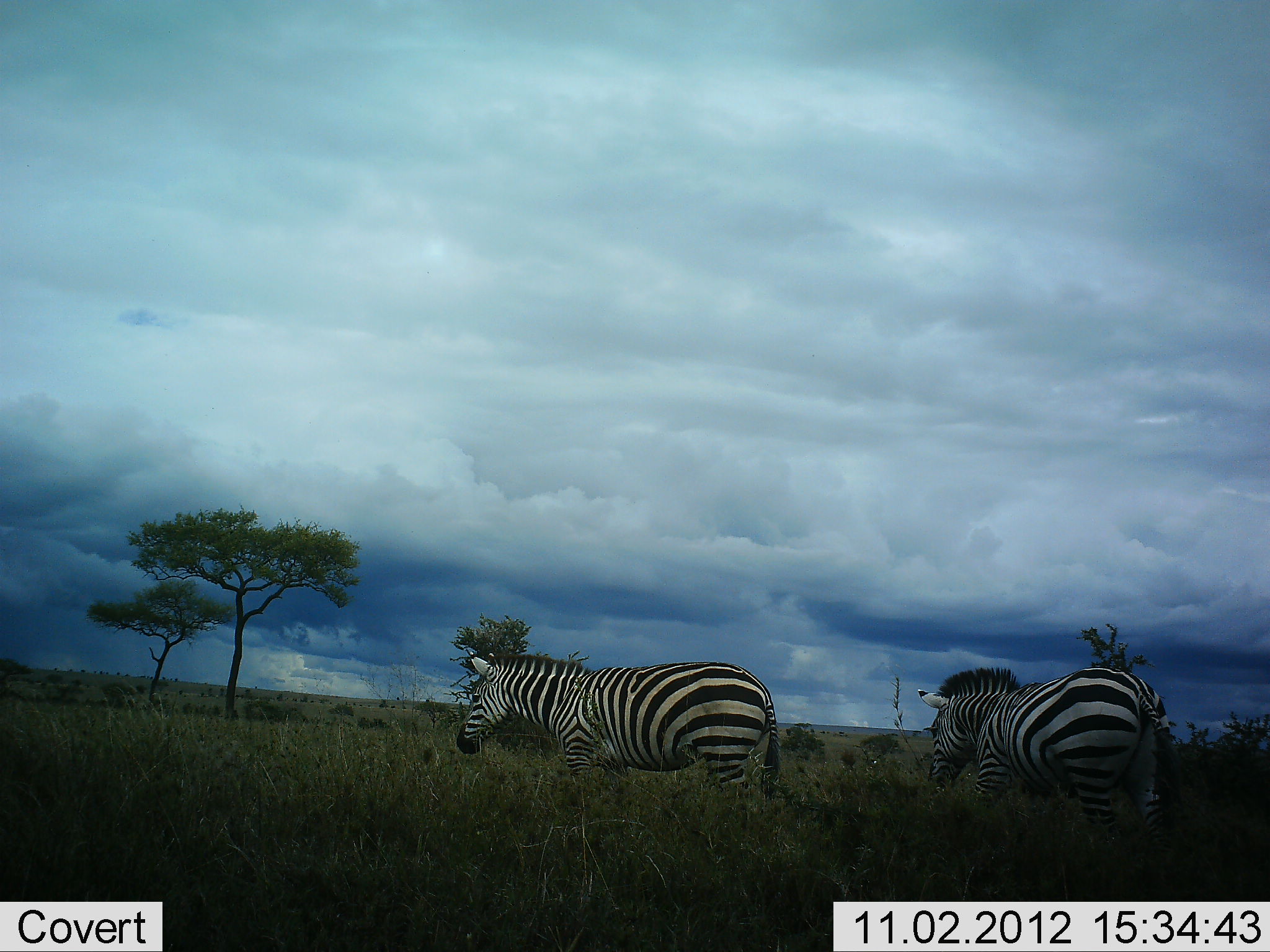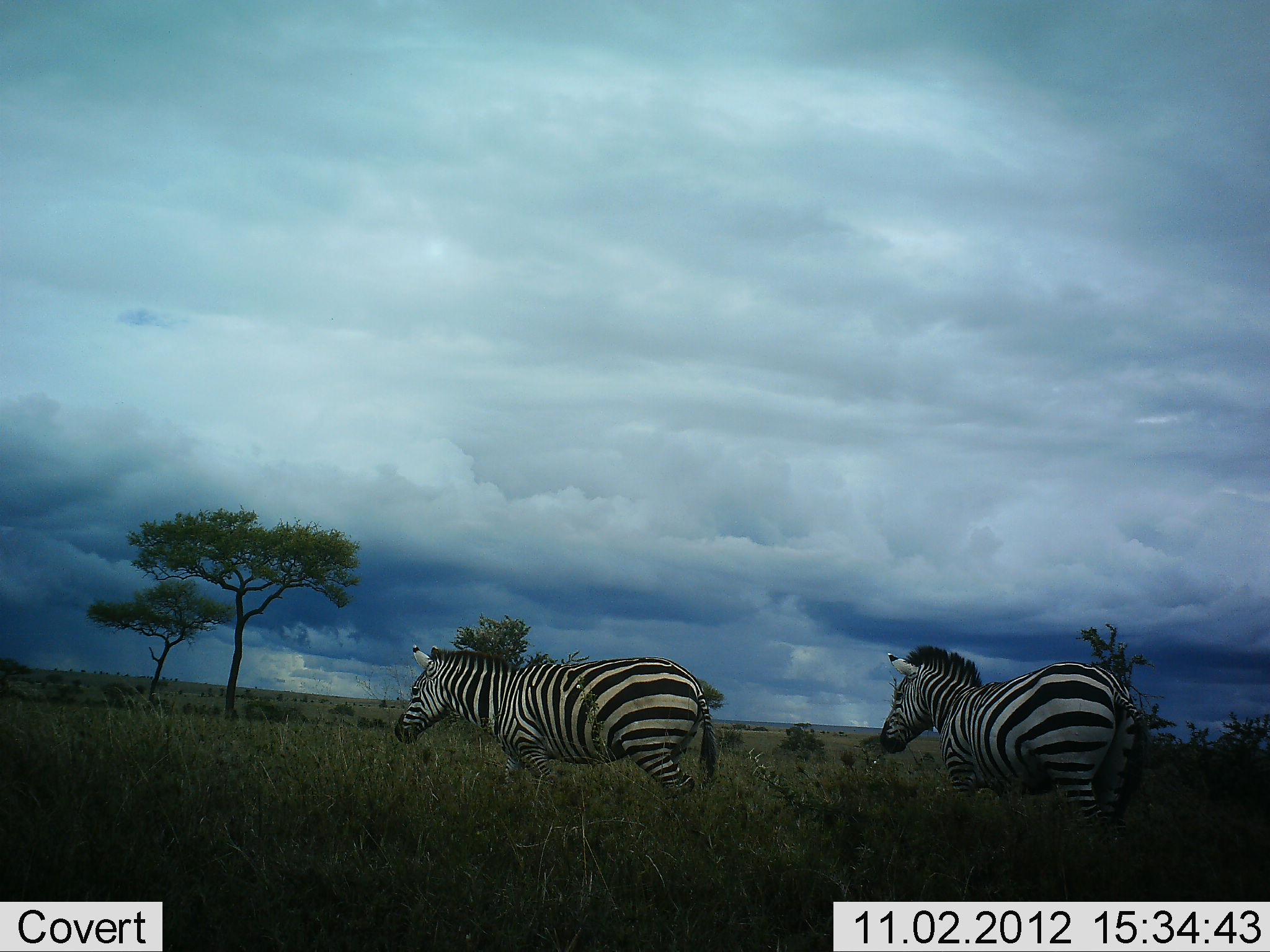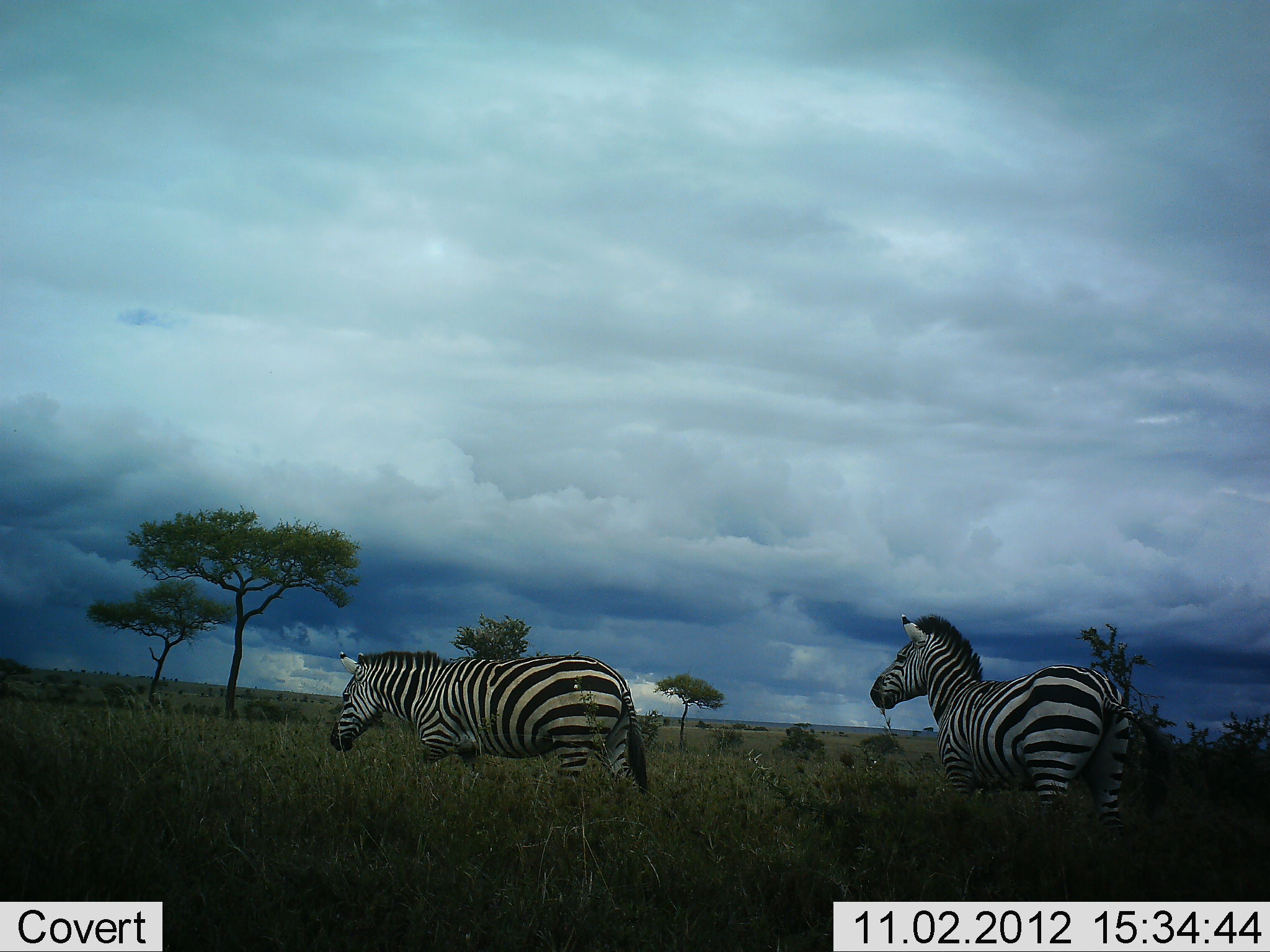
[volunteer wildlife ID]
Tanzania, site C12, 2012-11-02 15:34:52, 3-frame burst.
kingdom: Animalia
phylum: Chordata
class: Mammalia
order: Perissodactyla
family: Equidae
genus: Equus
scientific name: Equus quagga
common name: plains zebra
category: zebra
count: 2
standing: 10%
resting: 0%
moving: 100%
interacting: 0%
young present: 0%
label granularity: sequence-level